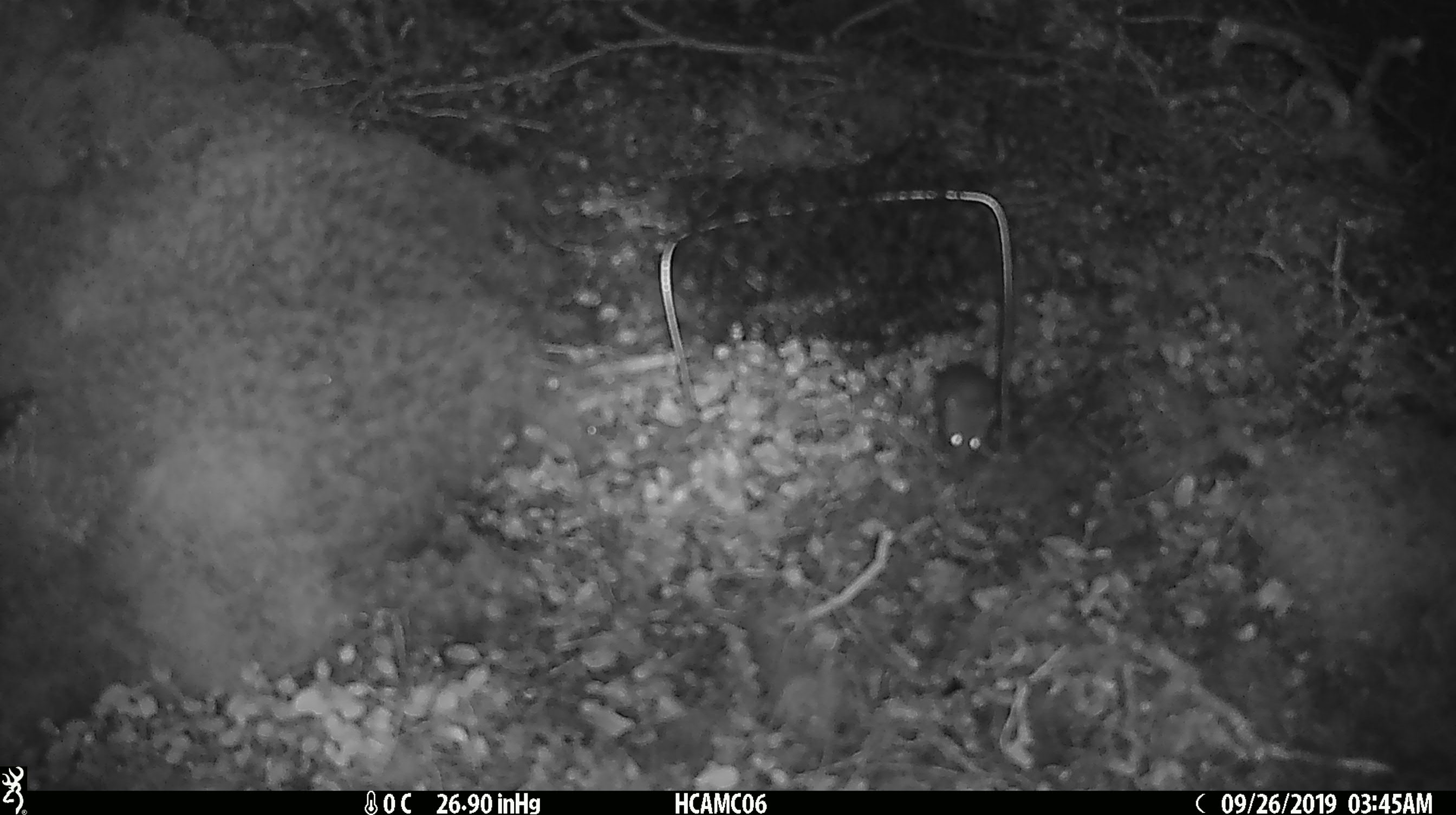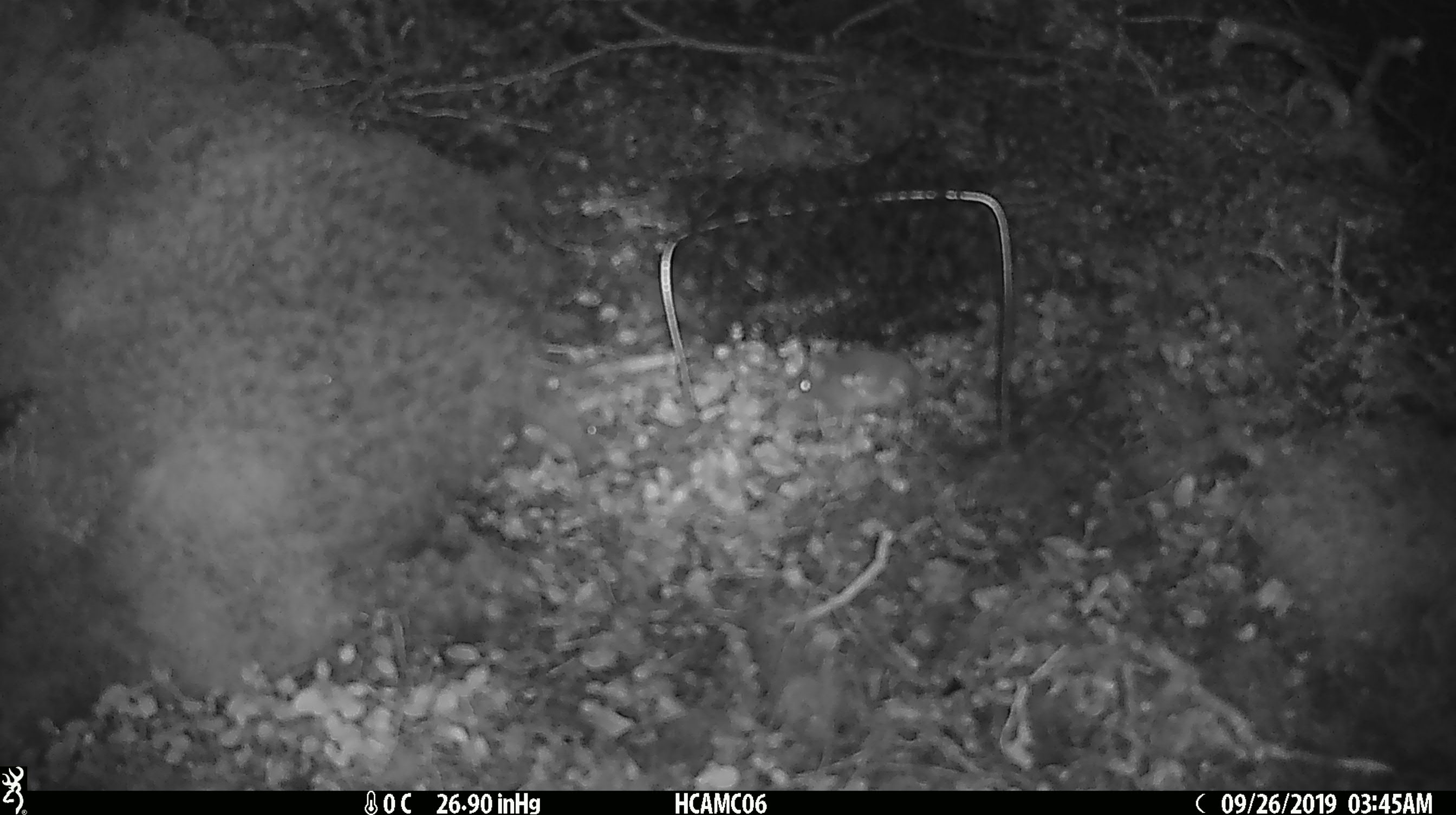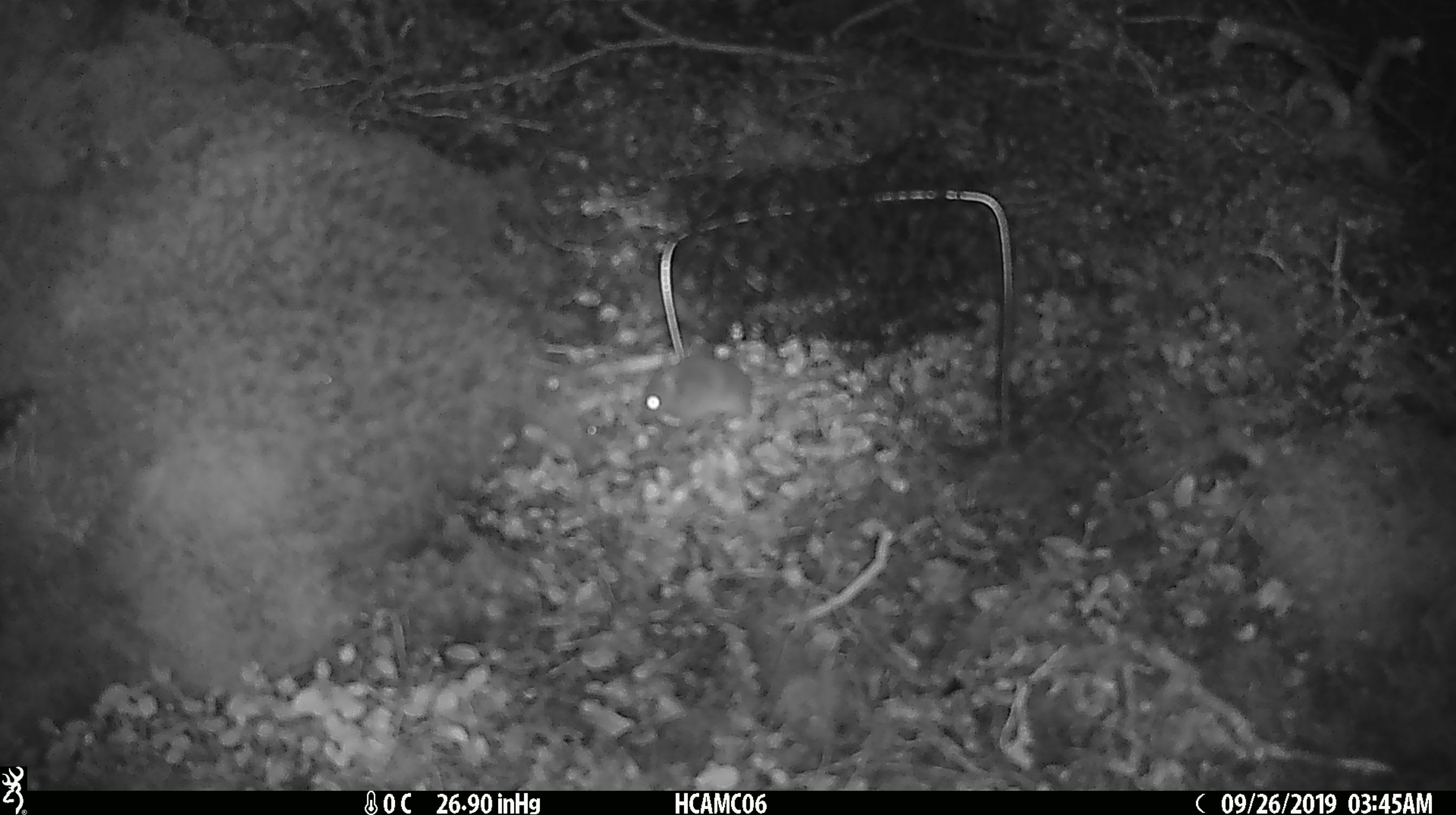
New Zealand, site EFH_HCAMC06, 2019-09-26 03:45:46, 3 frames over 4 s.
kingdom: Animalia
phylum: Chordata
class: Mammalia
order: Rodentia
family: Muridae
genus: Mus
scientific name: Mus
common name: mouse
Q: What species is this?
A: Mouse (Mus).